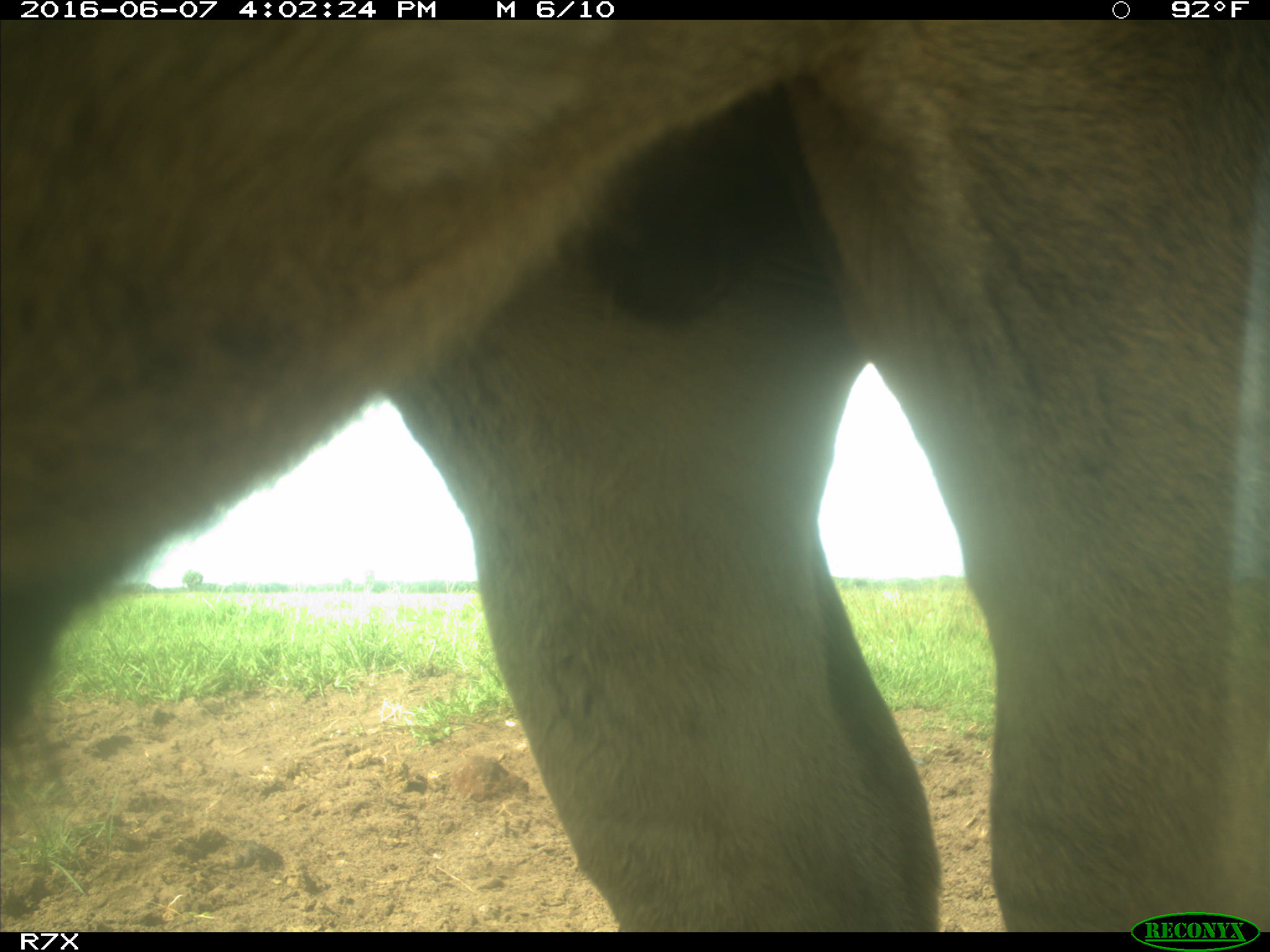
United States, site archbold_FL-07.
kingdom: Animalia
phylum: Chordata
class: Mammalia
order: Artiodactyla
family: Bovidae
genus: Bos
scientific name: Bos taurus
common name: domestic cow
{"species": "Bos taurus (domestic cow)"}